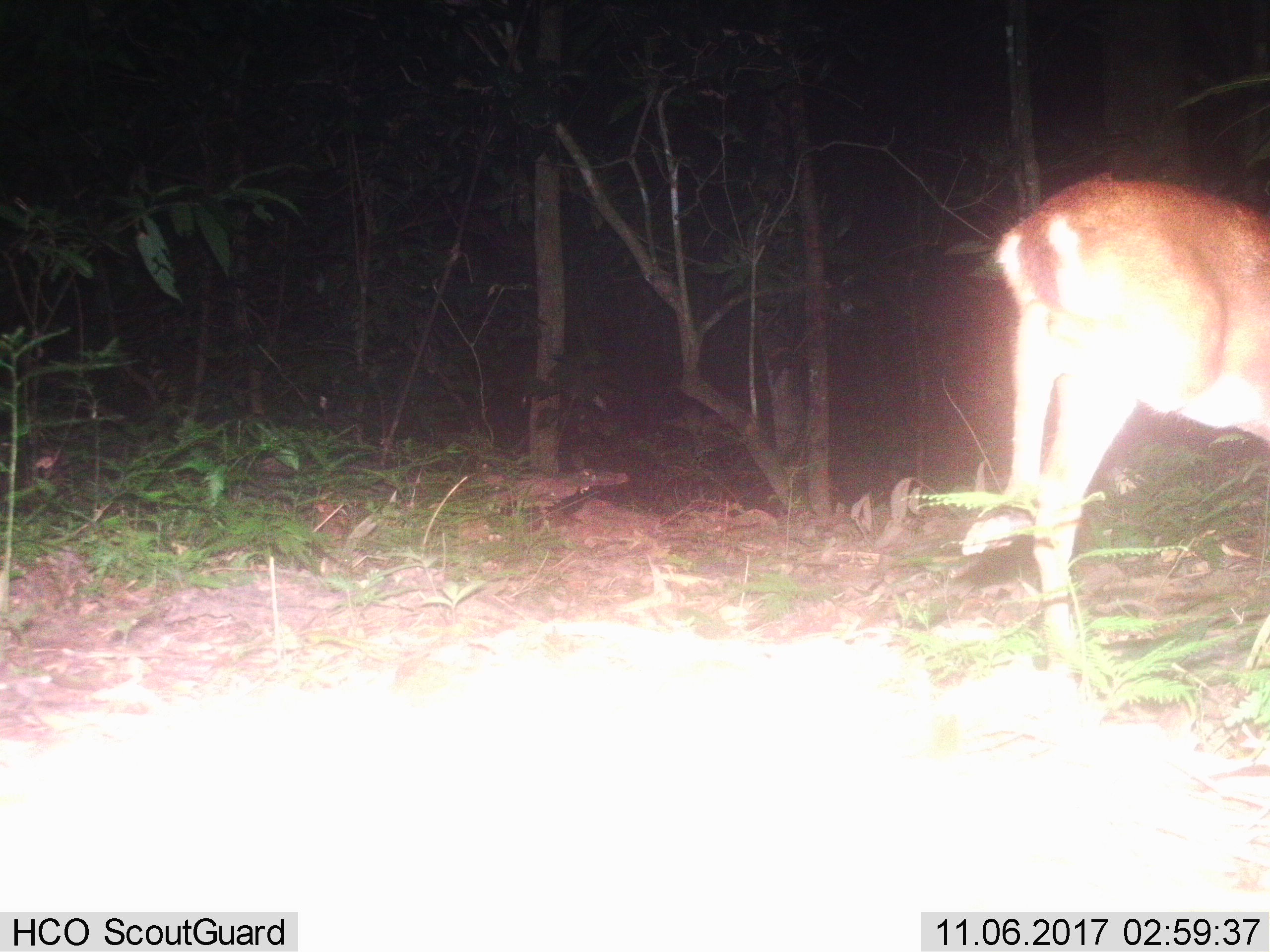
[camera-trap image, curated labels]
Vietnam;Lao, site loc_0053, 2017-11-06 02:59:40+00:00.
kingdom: Animalia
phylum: Chordata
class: Mammalia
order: Artiodactyla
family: Cervidae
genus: Muntiacus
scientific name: Muntiacus vuquangensis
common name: large-antlered muntjac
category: large antlered muntjac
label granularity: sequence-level